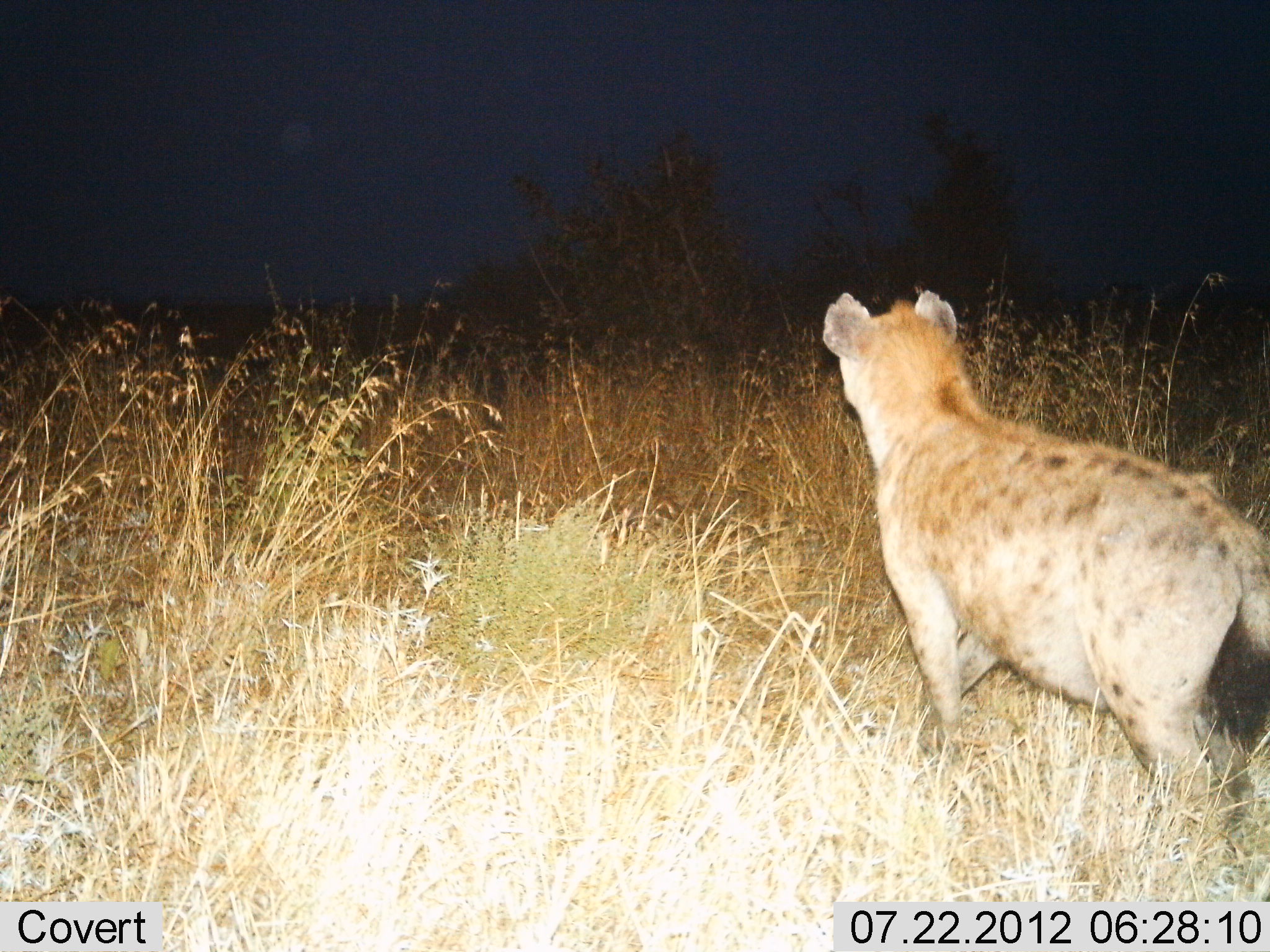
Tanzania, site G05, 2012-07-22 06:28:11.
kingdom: Animalia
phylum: Chordata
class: Mammalia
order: Carnivora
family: Hyaenidae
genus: Crocuta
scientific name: Crocuta crocuta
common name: spotted hyena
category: hyenaspotted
Hyenaspotted (spotted hyena) (Crocuta crocuta), count 1. Behavior (volunteer vote fractions): standing 80%, resting 0%, moving 20%, interacting 0%. Young present (vote fraction): 0%. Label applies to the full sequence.